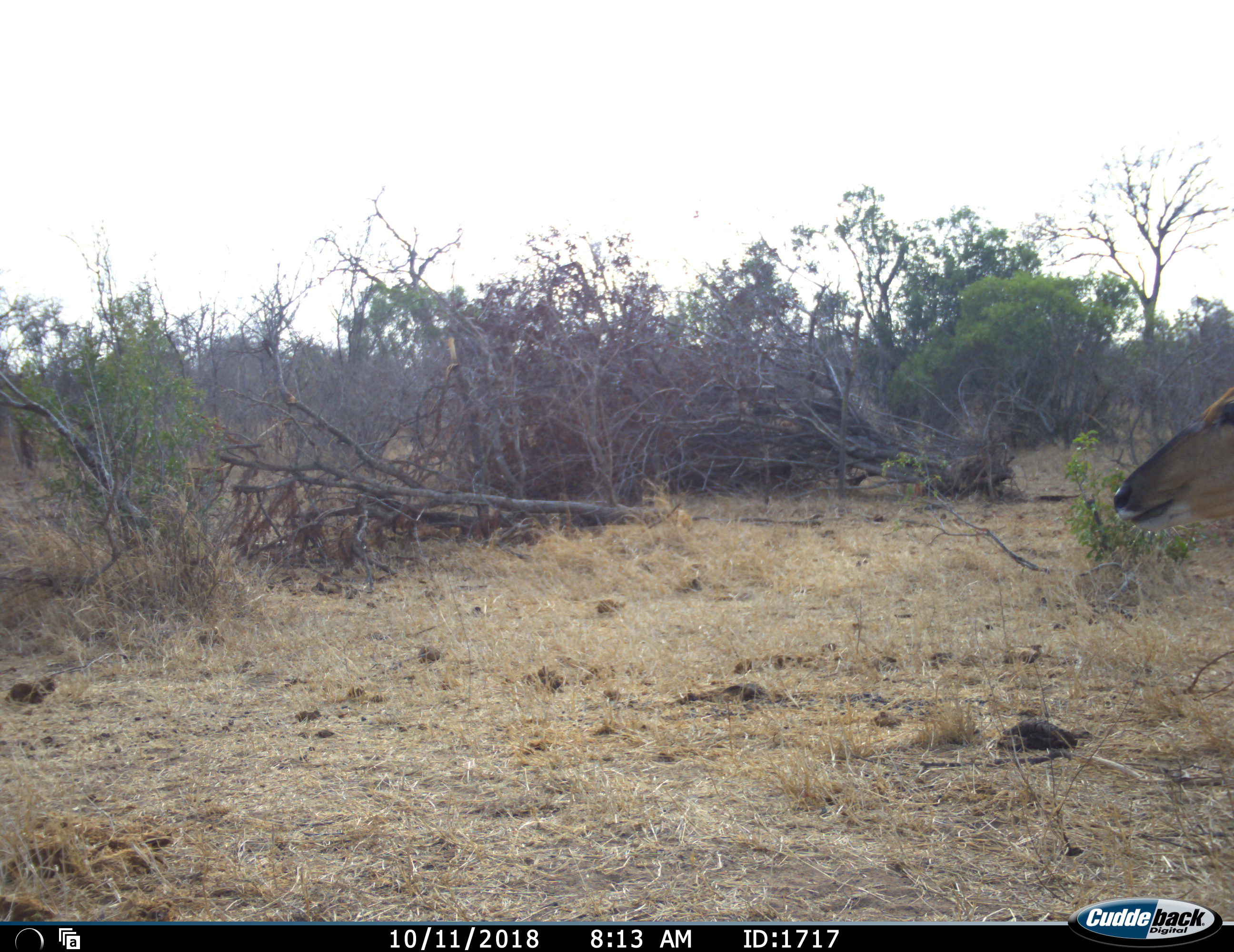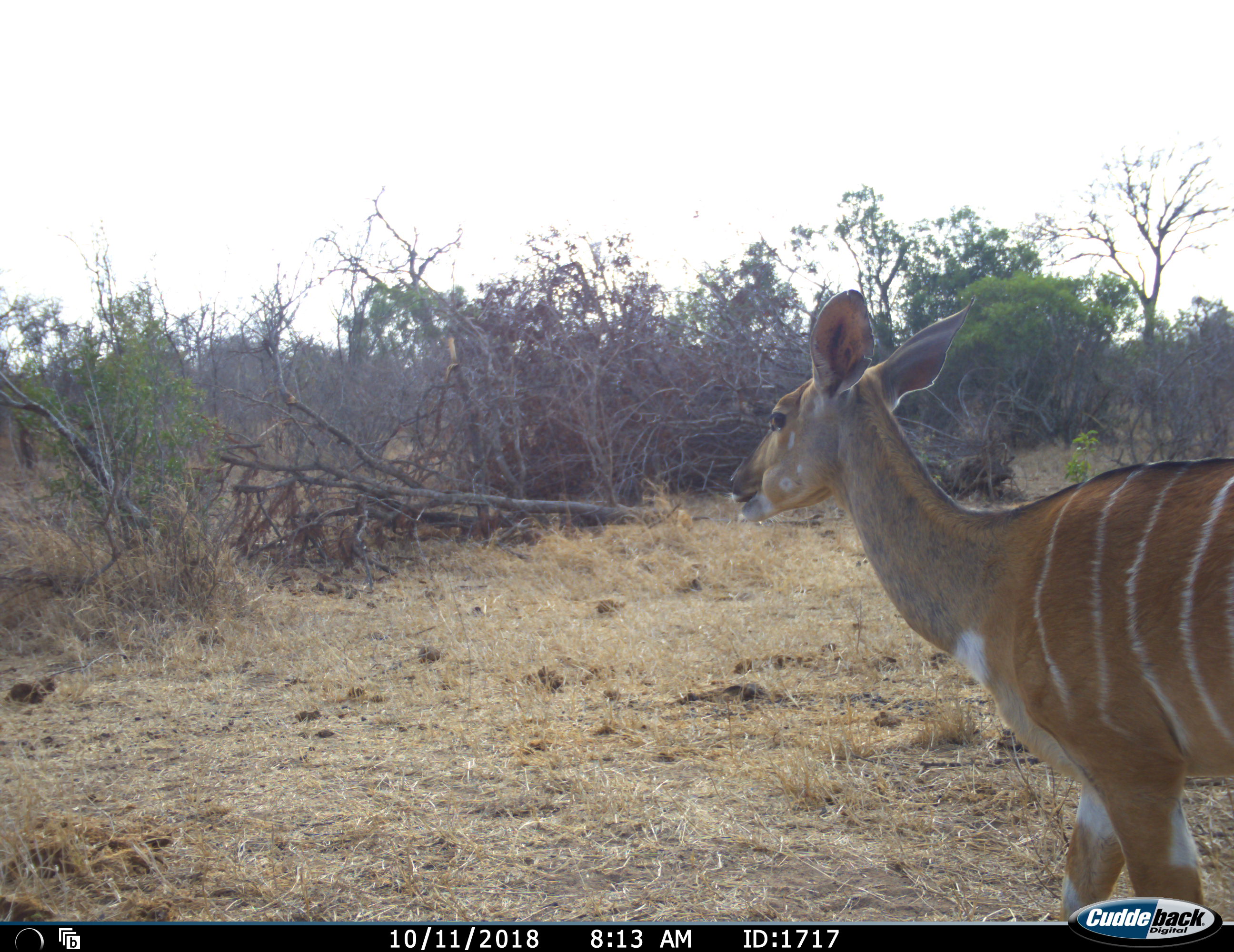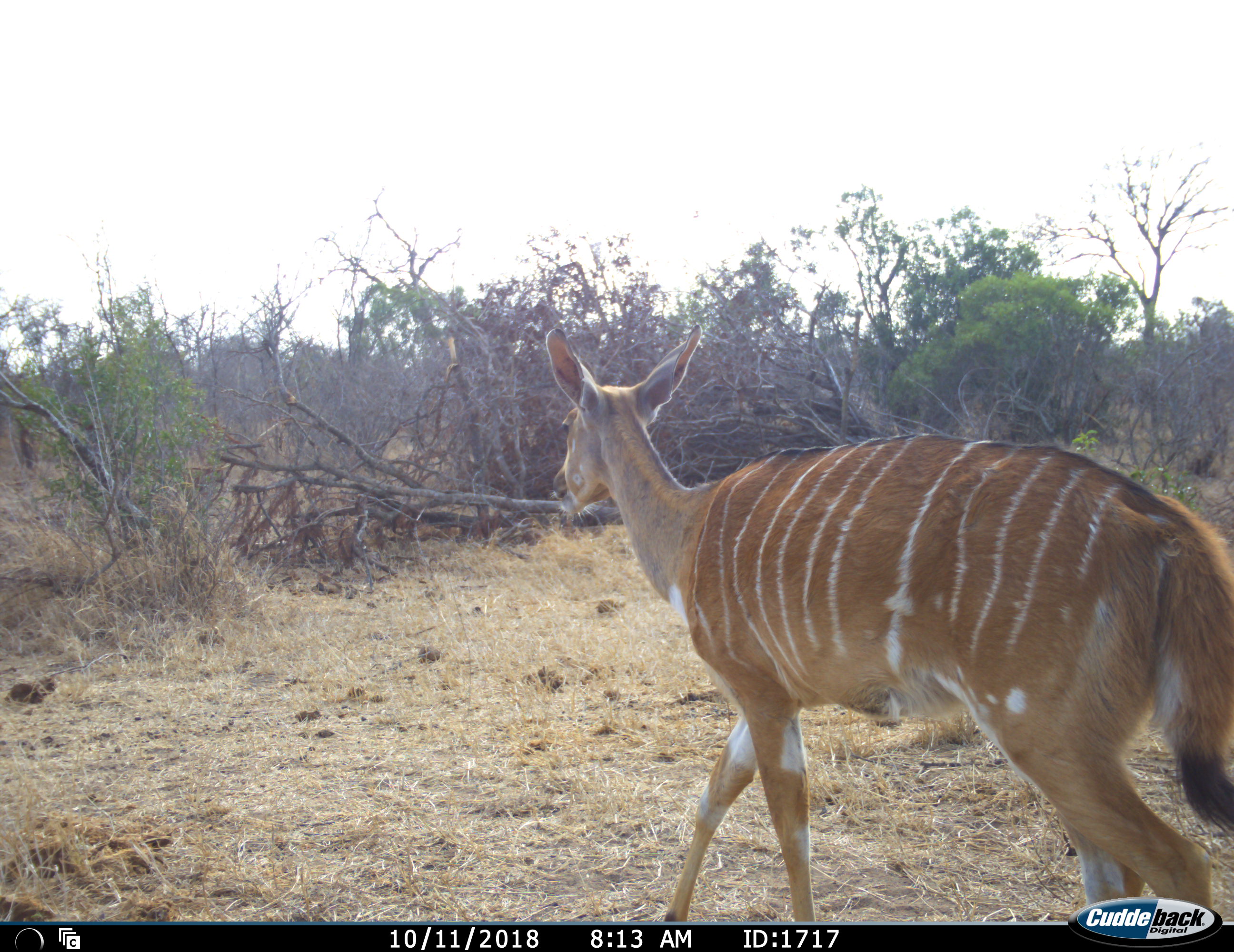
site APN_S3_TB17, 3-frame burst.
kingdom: Animalia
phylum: Chordata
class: Mammalia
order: Artiodactyla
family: Bovidae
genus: Tragelaphus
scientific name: Tragelaphus angasii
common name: nyala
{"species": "nyala (Tragelaphus angasii)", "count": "1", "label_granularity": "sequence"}